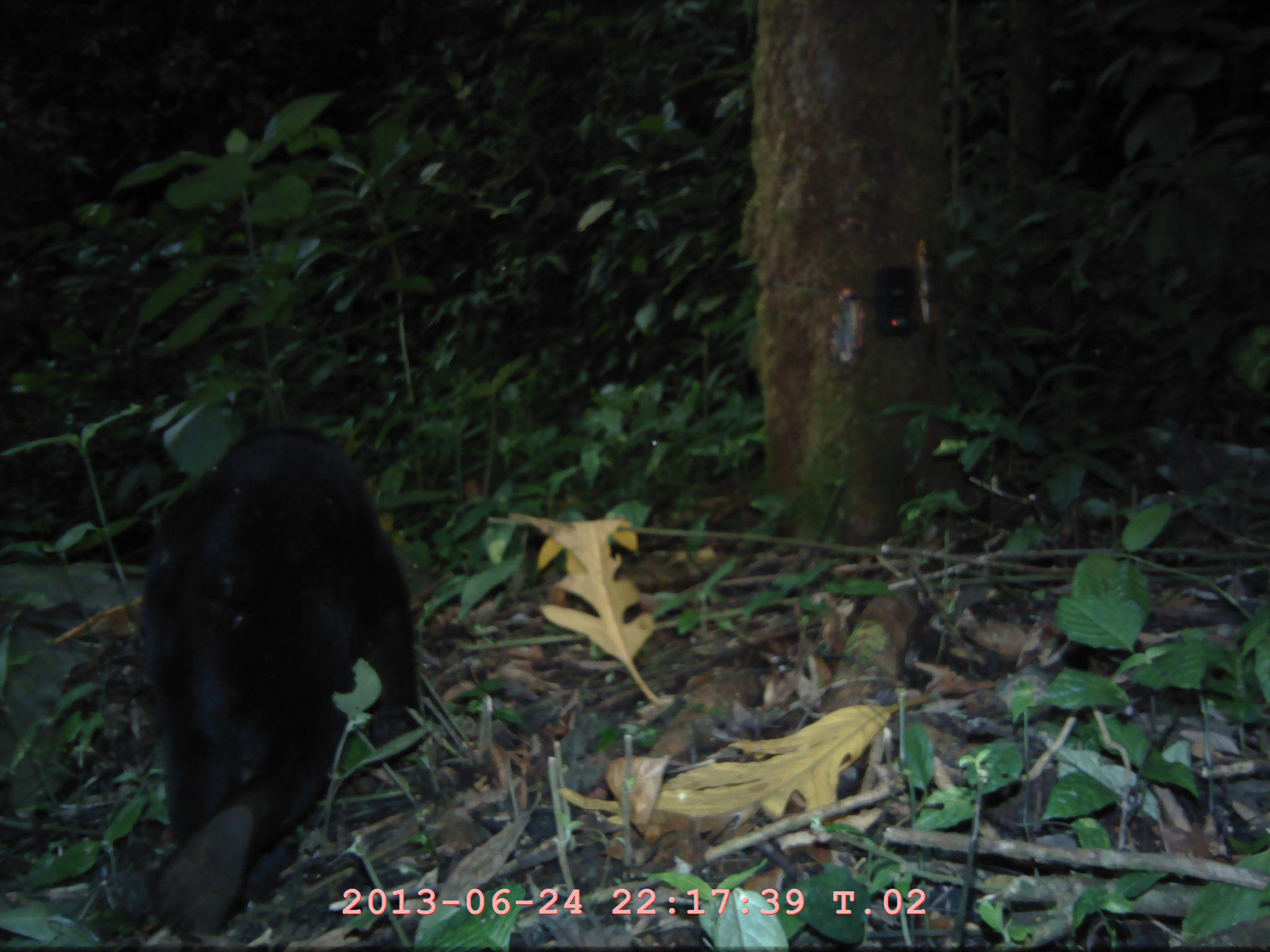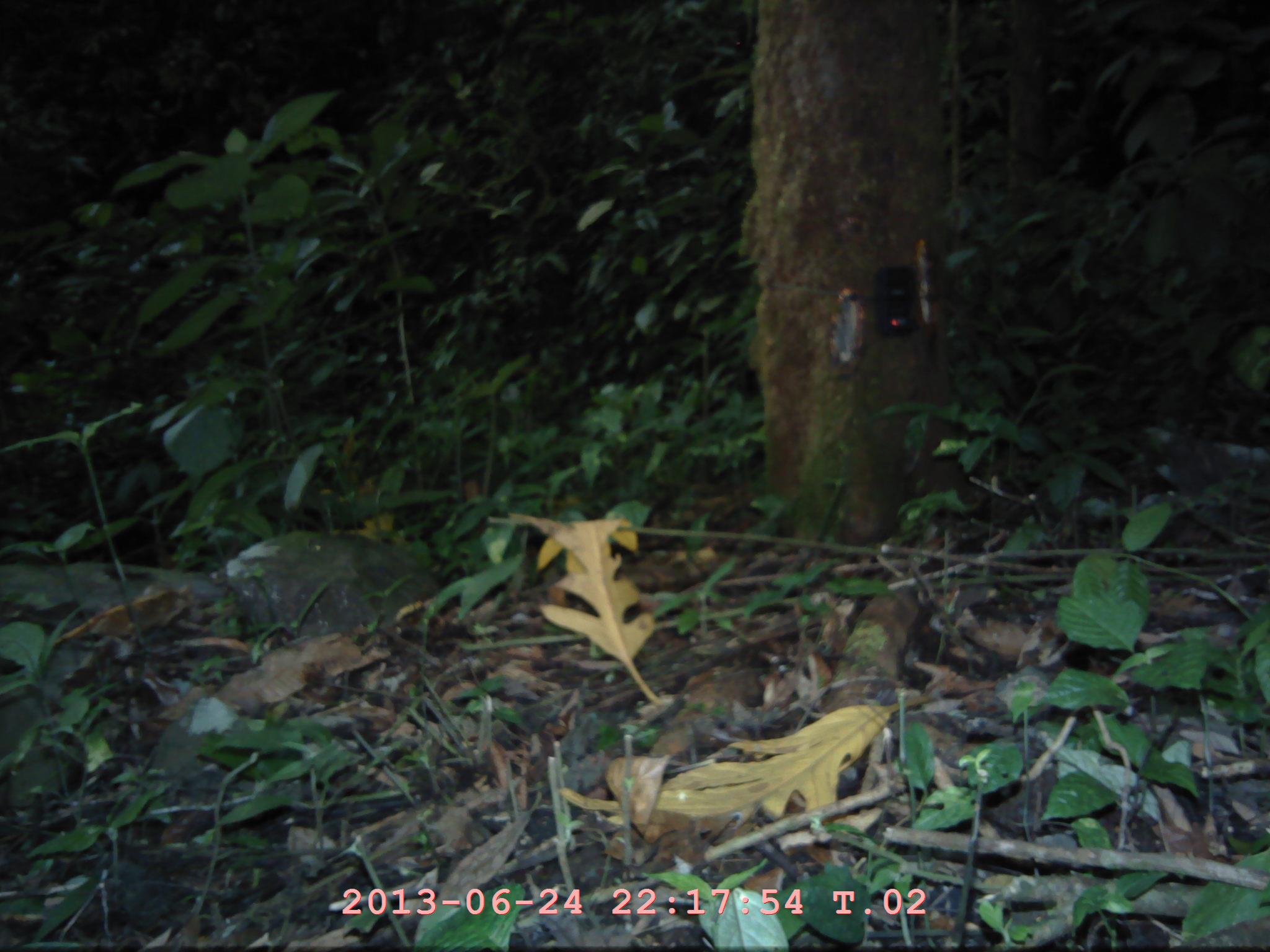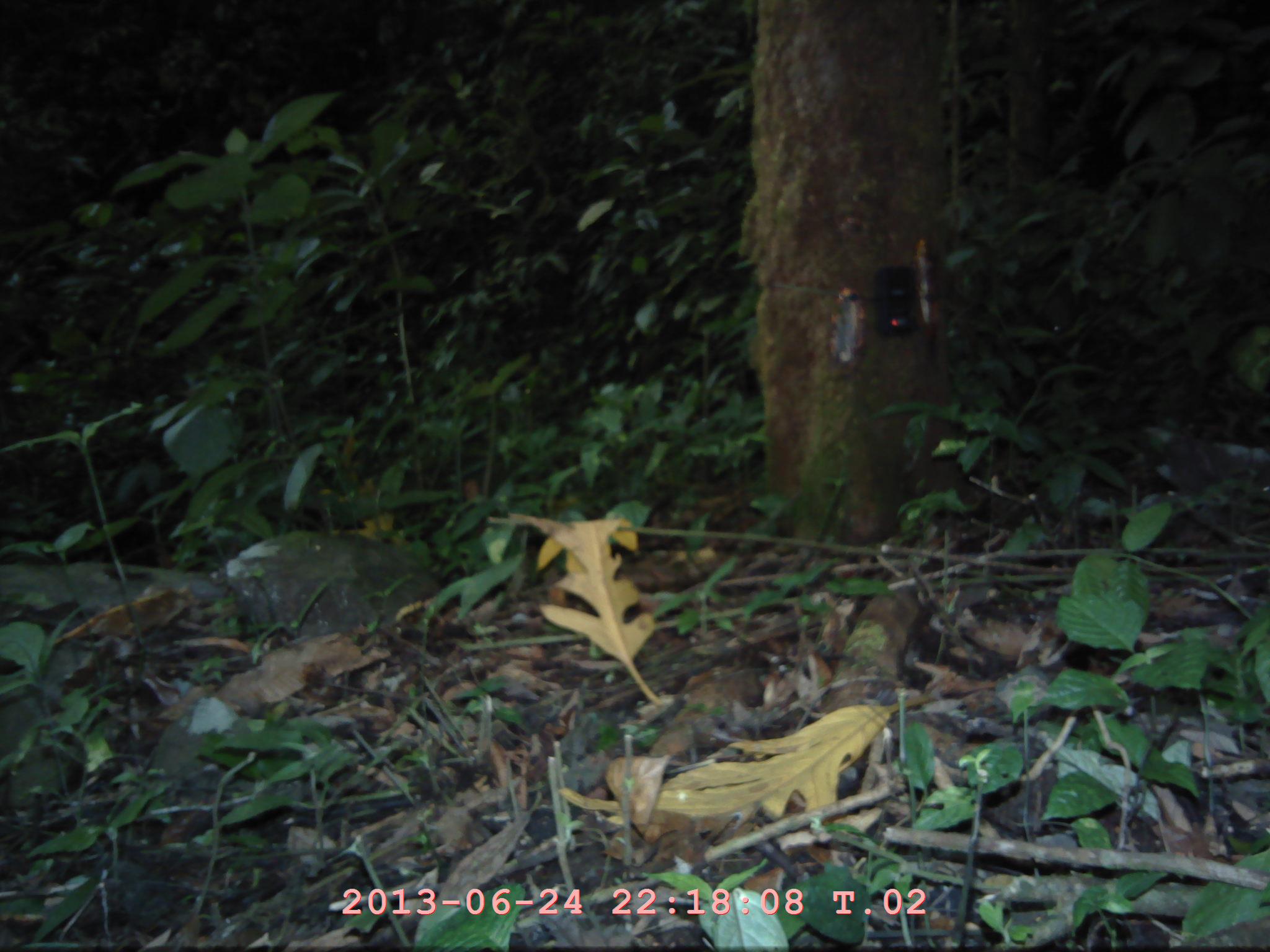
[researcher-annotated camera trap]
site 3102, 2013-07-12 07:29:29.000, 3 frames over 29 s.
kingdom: Animalia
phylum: Chordata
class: Mammalia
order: Carnivora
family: Ursidae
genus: Helarctos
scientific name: Helarctos malayanus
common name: sun bear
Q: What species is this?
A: Helarctos malayanus (sun bear).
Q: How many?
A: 1.